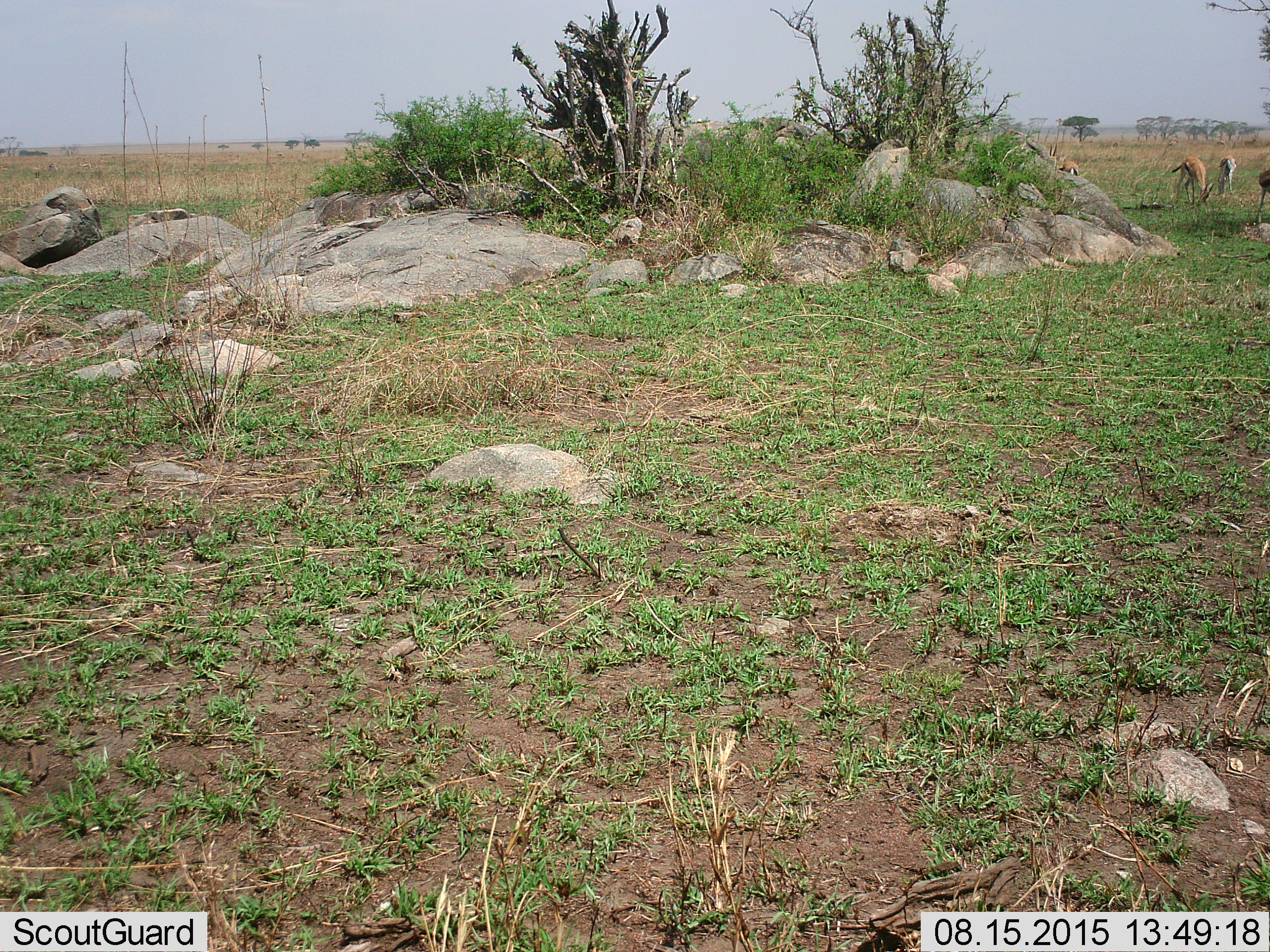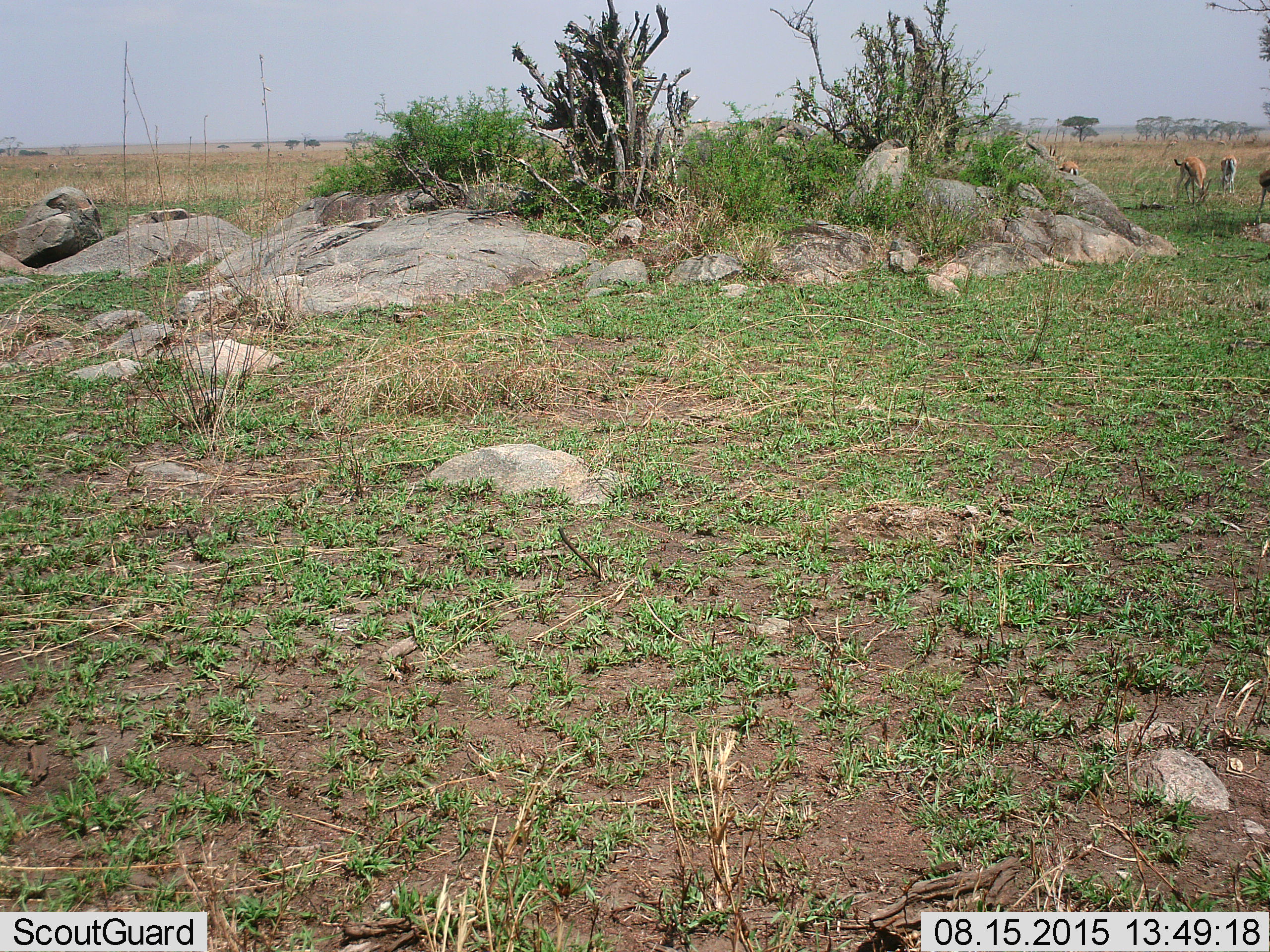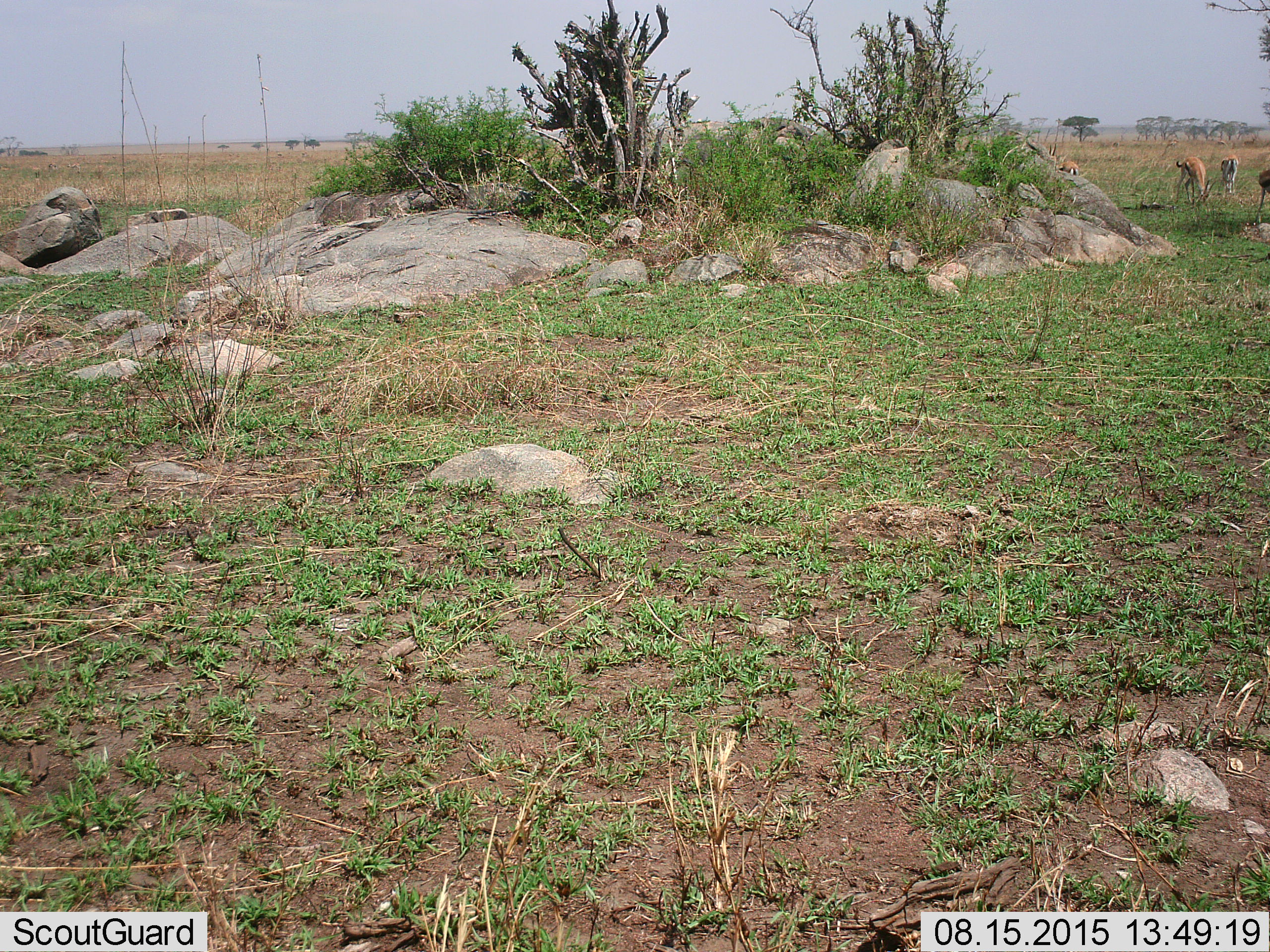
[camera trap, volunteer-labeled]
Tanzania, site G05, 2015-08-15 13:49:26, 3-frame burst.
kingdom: Animalia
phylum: Chordata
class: Mammalia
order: Artiodactyla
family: Bovidae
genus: Eudorcas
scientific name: Eudorcas thomsonii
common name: thomson's gazelle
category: gazellethomsons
Gazellethomsons (thomson's gazelle) (Eudorcas thomsonii), count 4. Behavior (volunteer vote fractions): standing 53%, resting 0%, moving 27%, interacting 0%. Young present (vote fraction): 0%. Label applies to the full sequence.